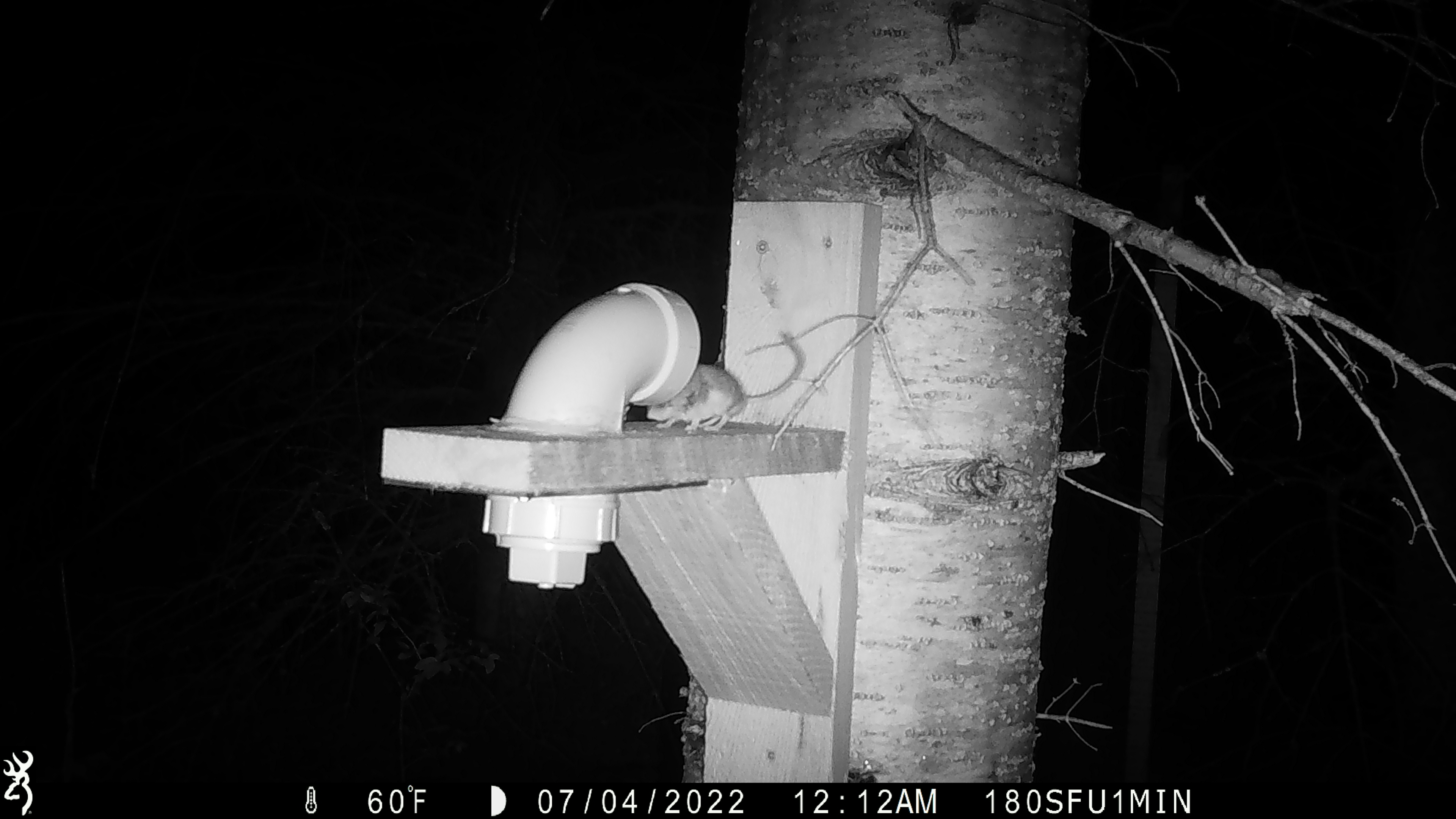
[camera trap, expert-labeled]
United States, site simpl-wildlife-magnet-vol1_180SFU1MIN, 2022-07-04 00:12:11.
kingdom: Animalia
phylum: Chordata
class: Mammalia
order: Rodentia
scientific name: Rodentia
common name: mouse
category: mouse sp.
Mouse sp. (mouse) (Rodentia).